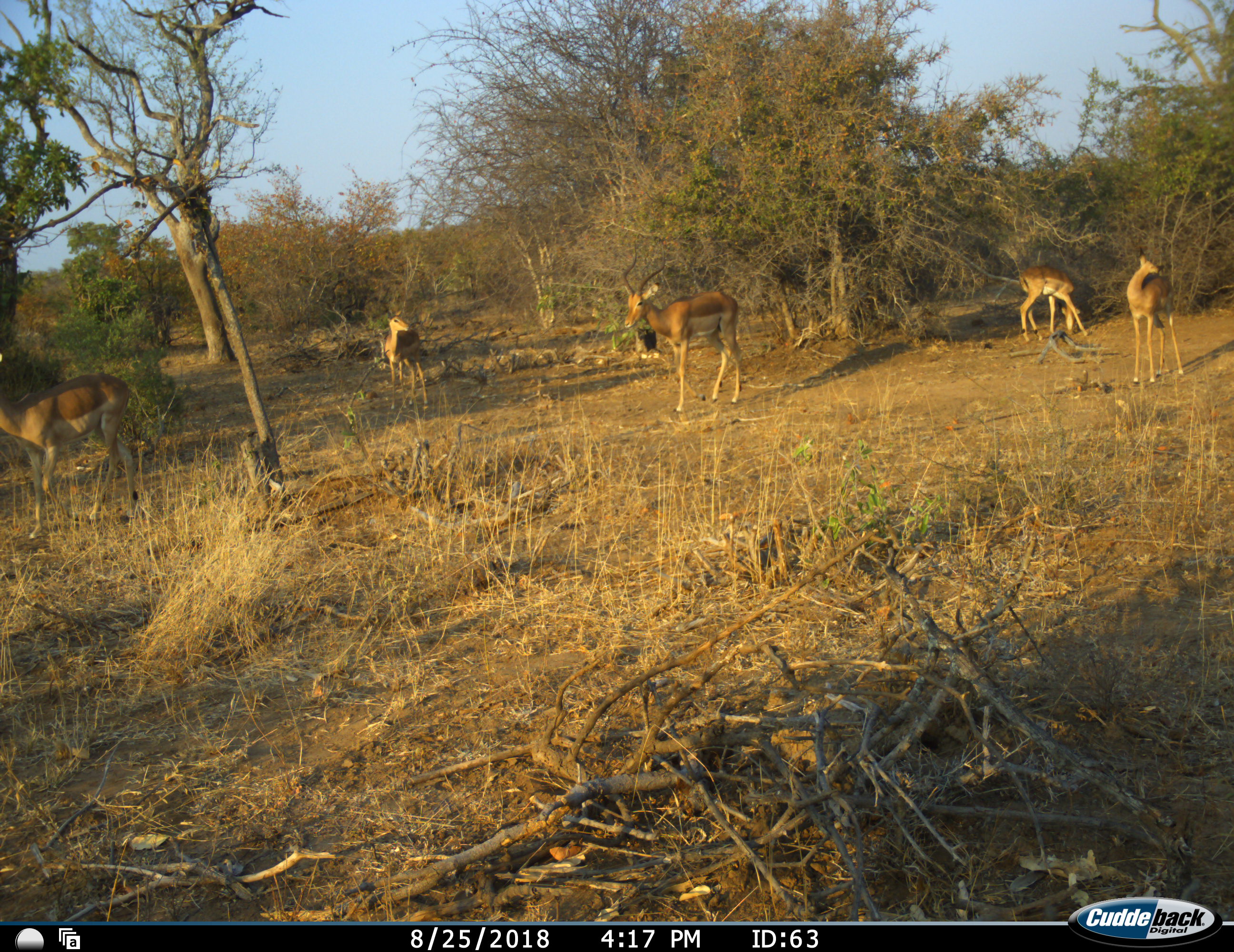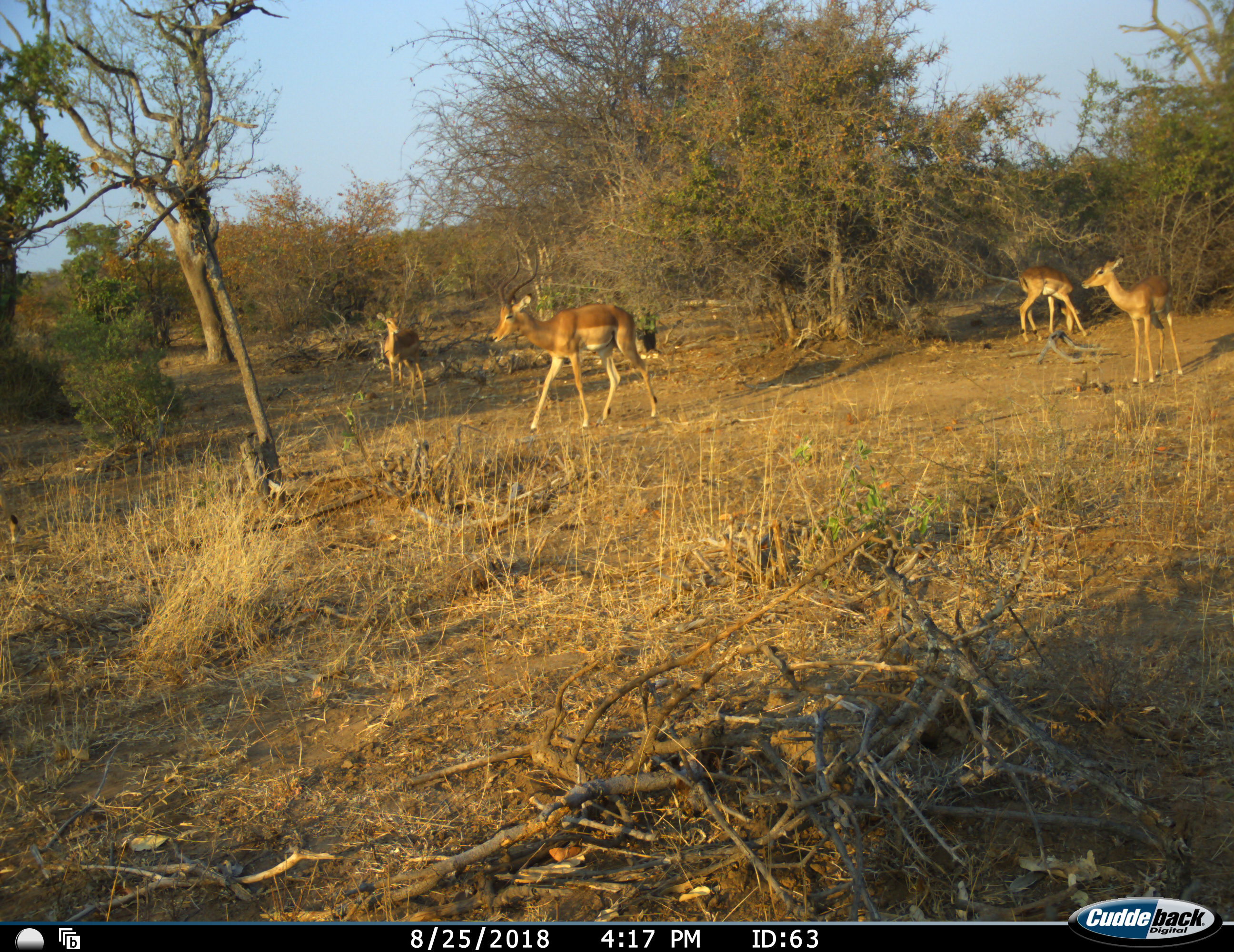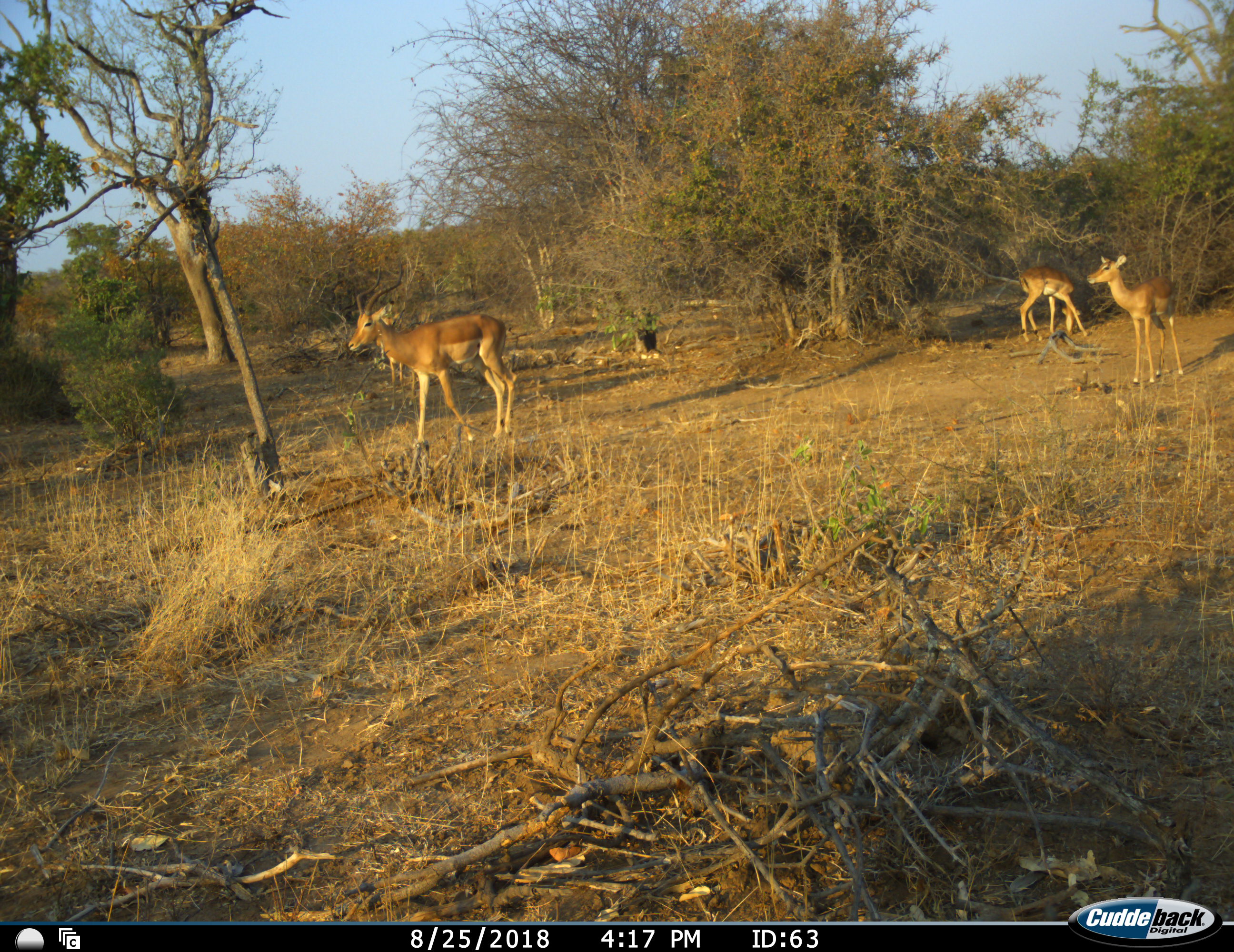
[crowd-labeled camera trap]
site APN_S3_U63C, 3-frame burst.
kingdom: Animalia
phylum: Chordata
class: Mammalia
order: Artiodactyla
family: Bovidae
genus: Aepyceros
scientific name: Aepyceros melampus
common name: impala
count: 5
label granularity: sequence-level